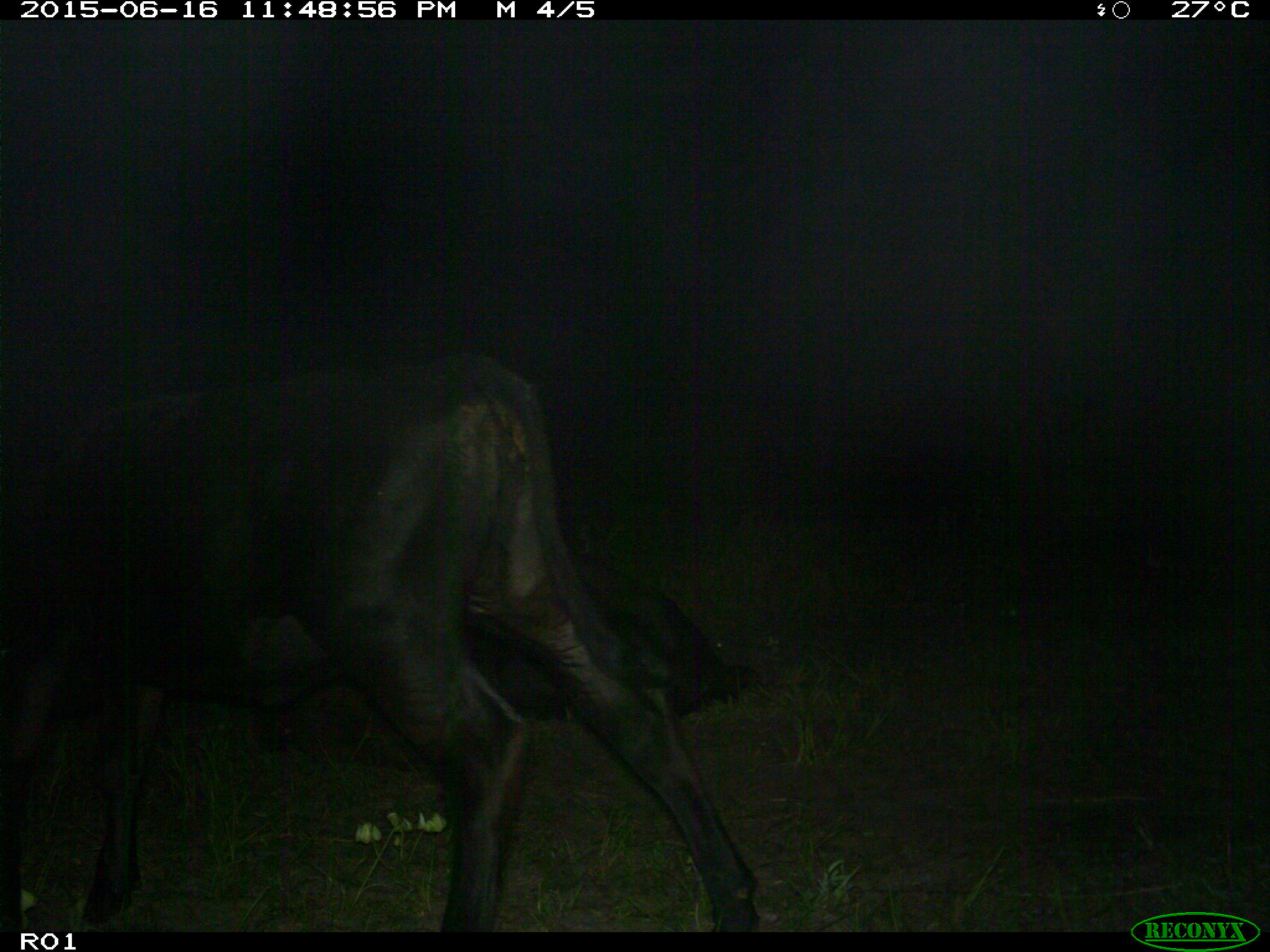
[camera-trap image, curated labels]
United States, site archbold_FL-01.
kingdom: Animalia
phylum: Chordata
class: Mammalia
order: Artiodactyla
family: Bovidae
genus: Bos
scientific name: Bos taurus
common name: domestic cow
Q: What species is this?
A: Bos taurus (domestic cow).